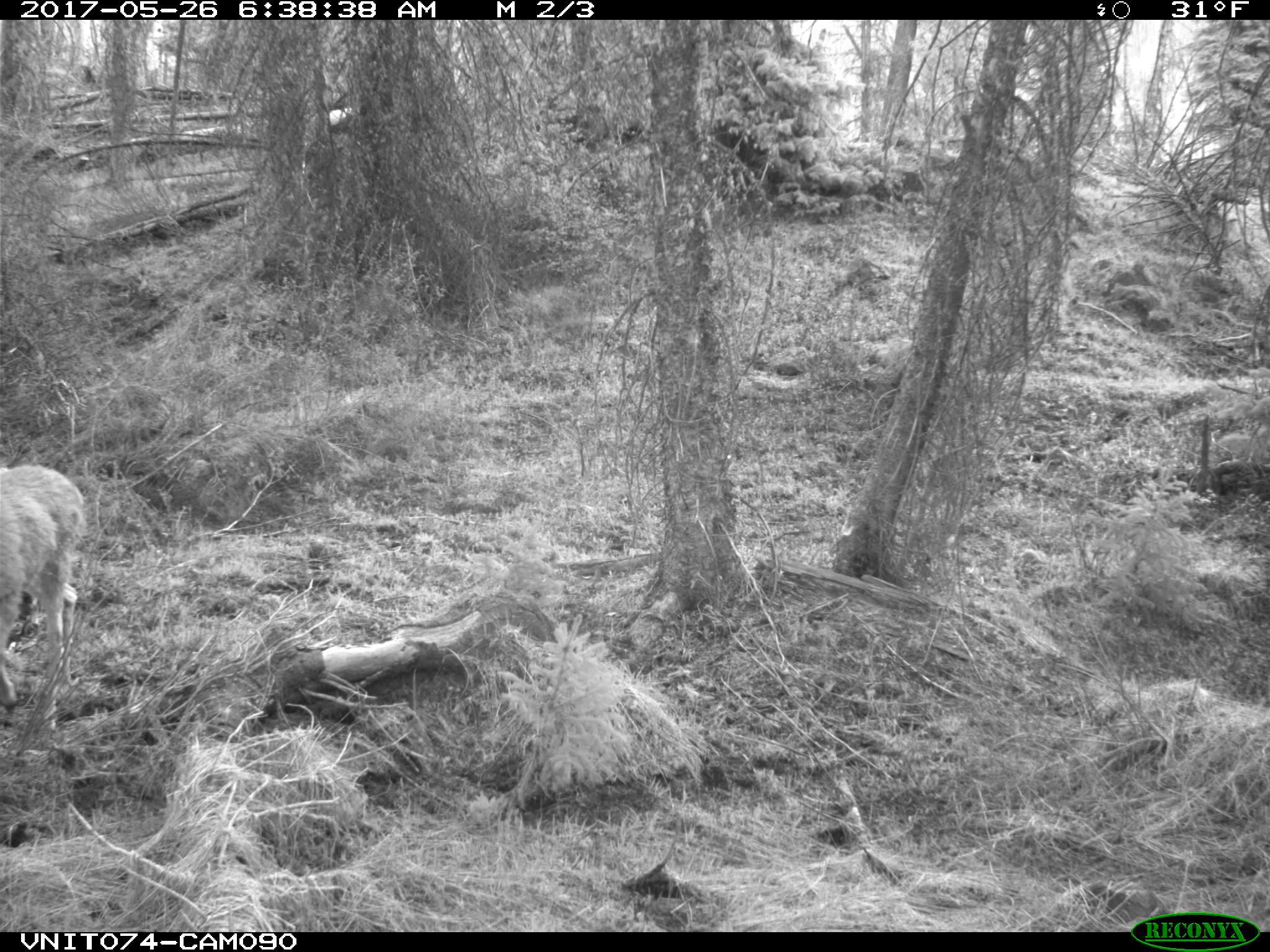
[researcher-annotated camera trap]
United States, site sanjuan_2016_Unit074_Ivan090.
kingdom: Animalia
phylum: Chordata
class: Mammalia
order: Artiodactyla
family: Cervidae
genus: Odocoileus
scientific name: Odocoileus hemionus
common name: mule deer